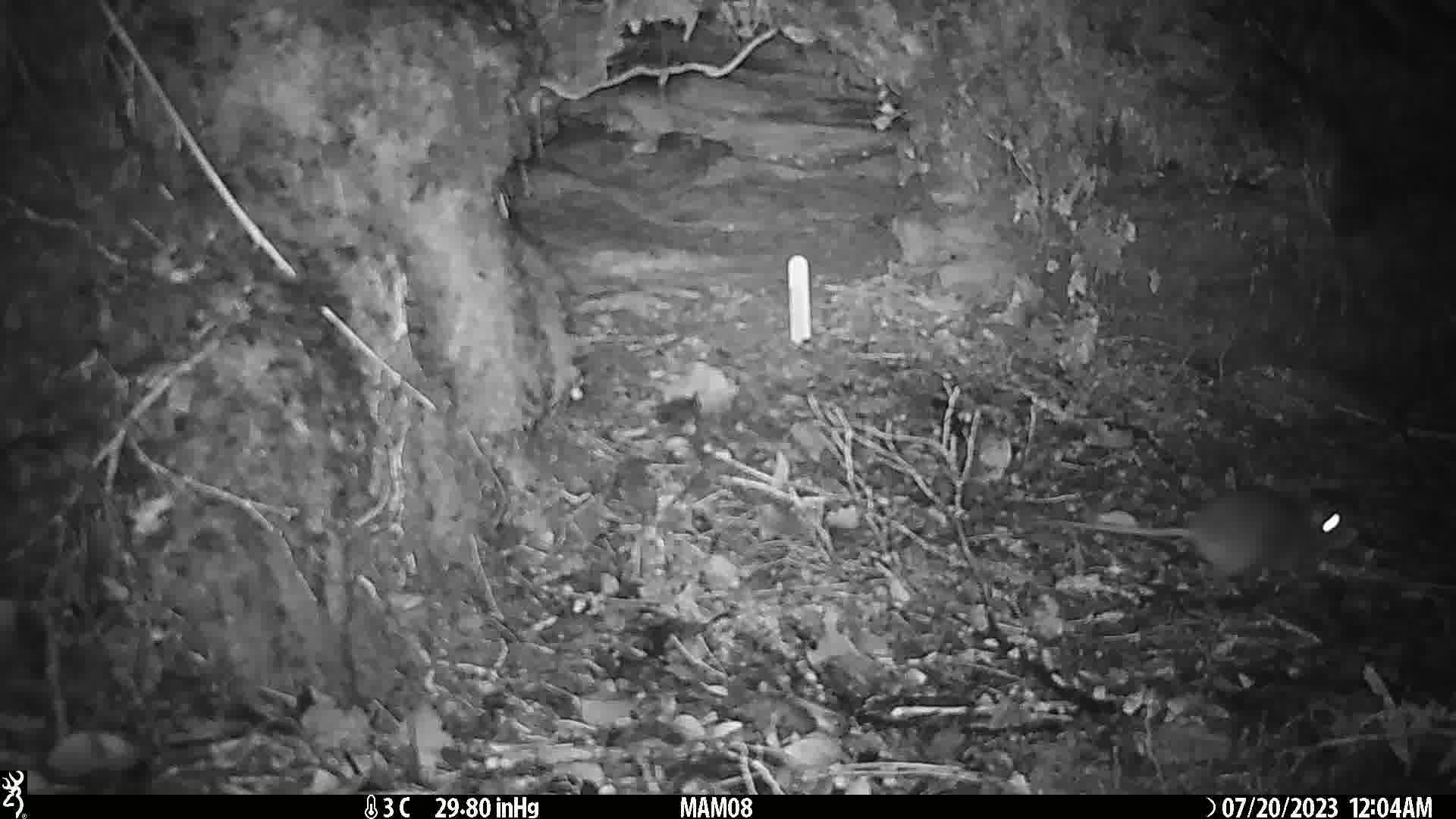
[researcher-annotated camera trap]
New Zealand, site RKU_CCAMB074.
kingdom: Animalia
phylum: Chordata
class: Mammalia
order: Rodentia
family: Muridae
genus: Rattus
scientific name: Rattus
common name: rat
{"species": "rat (Rattus)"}